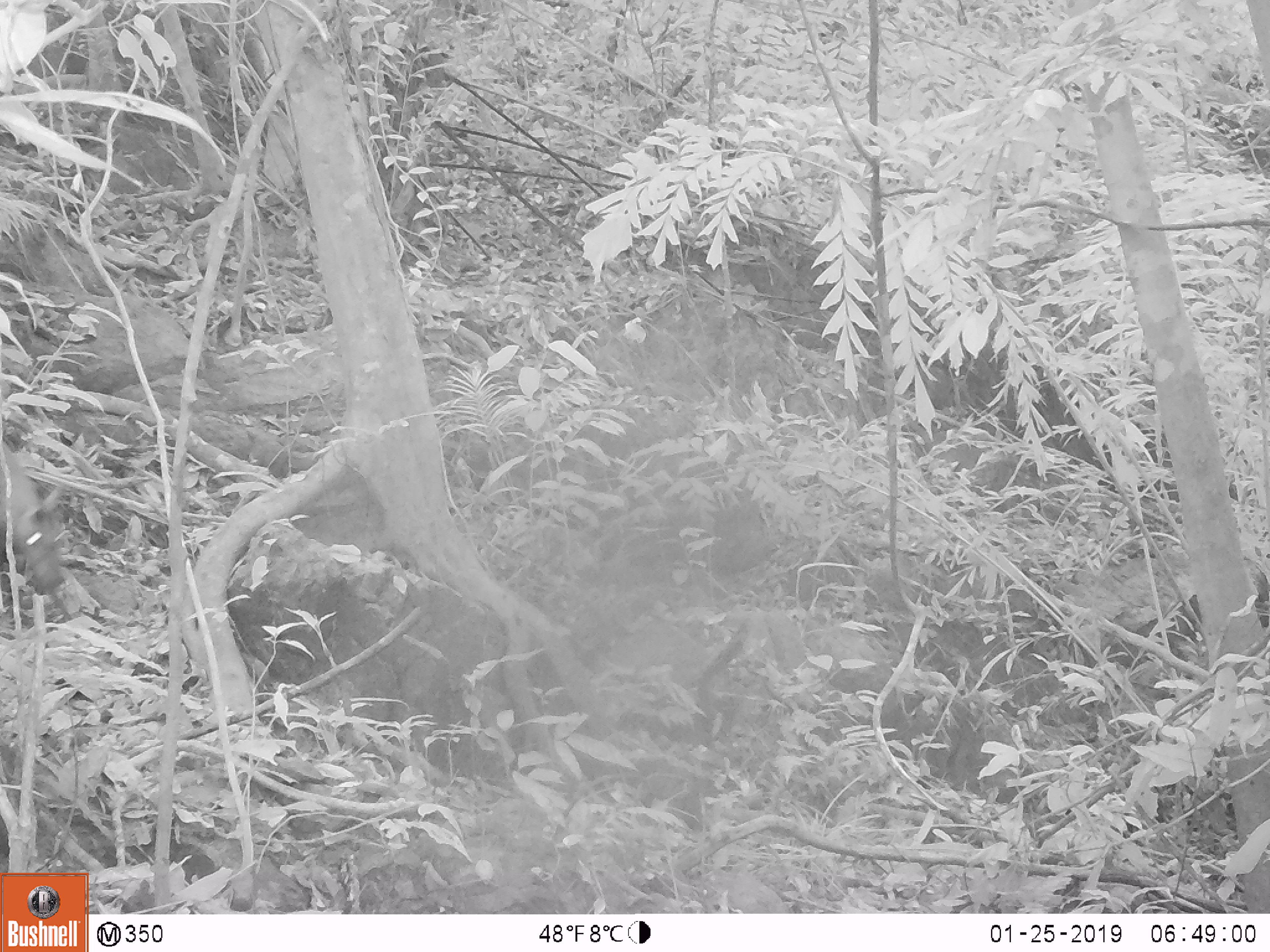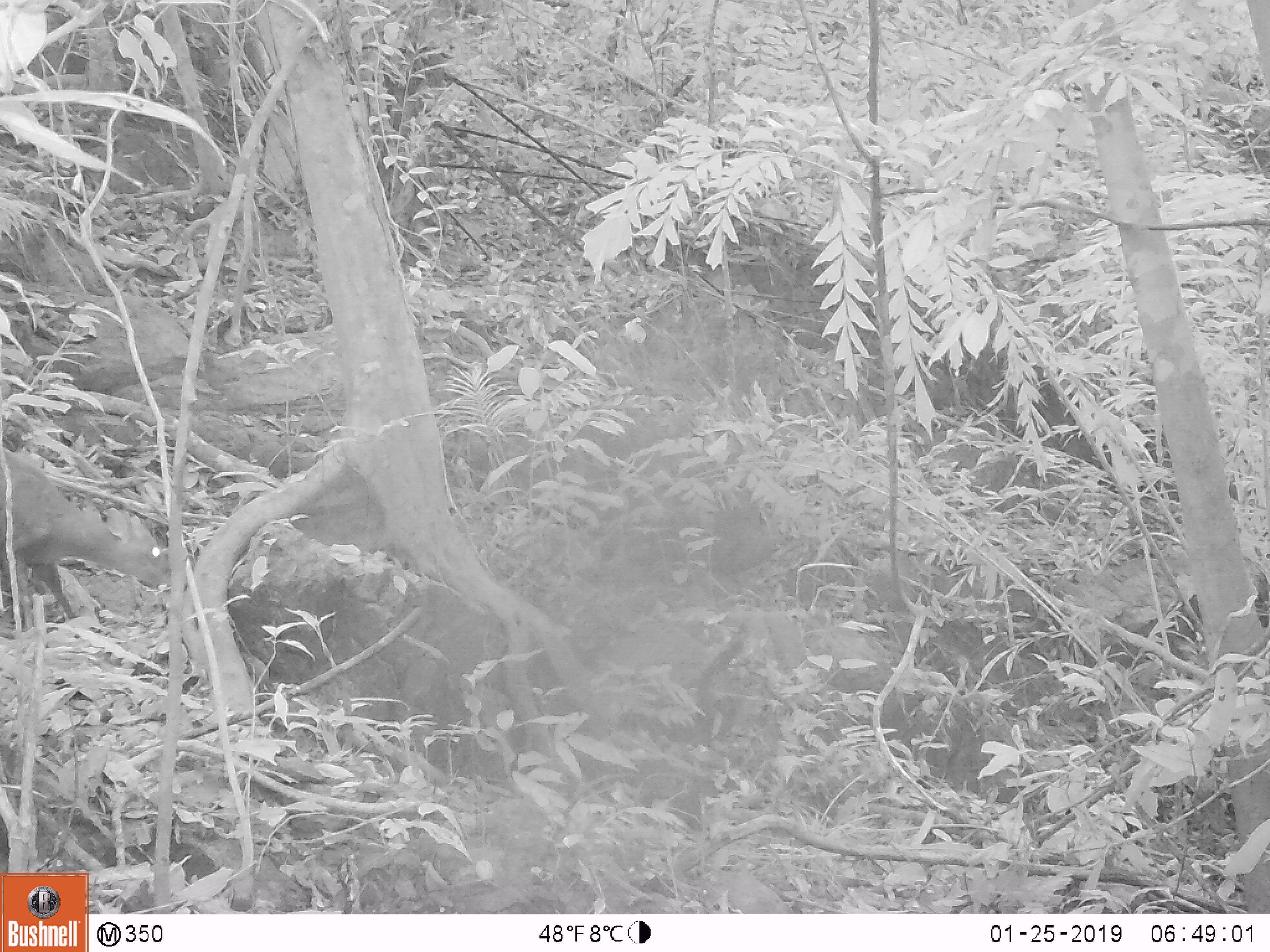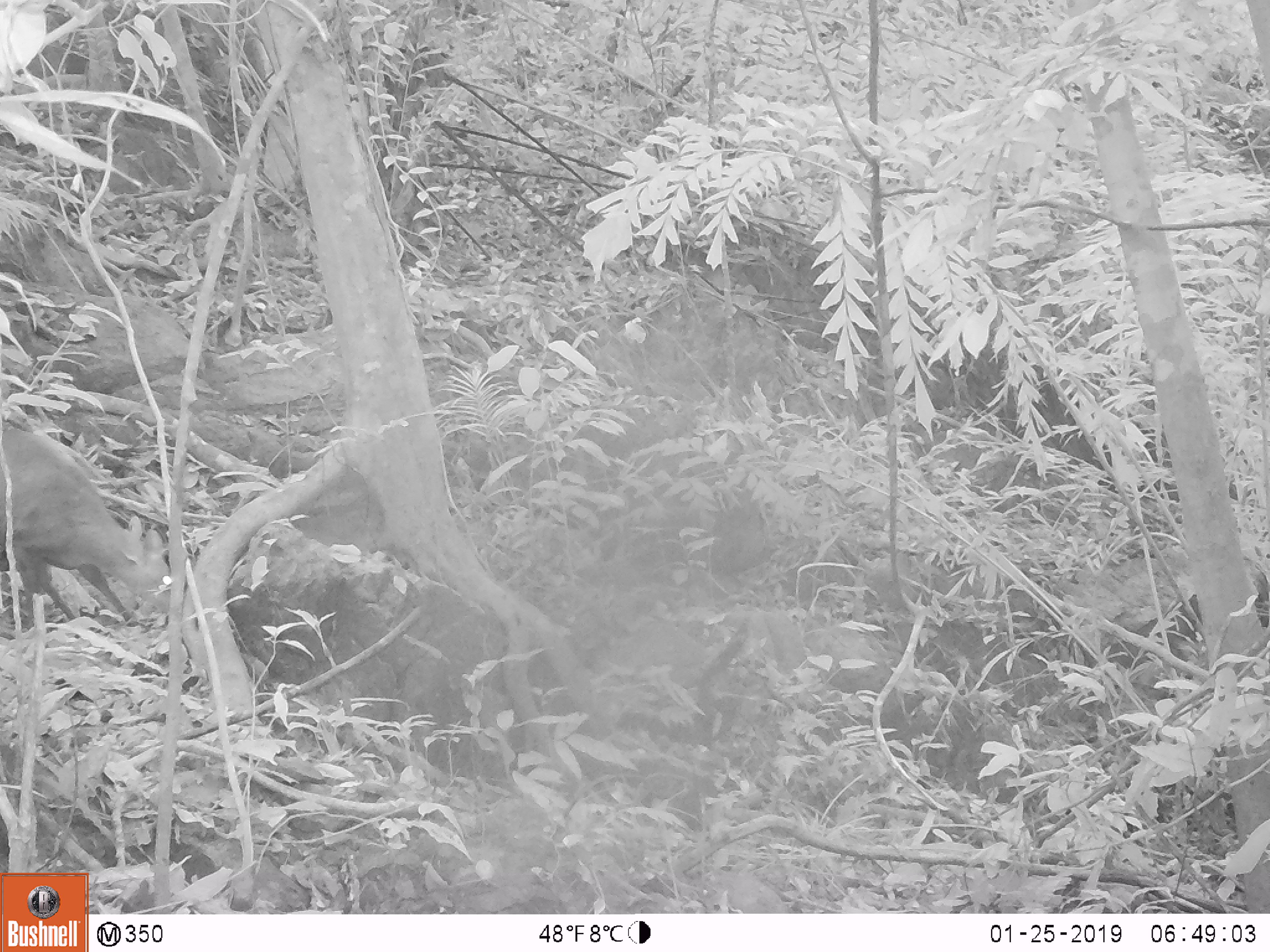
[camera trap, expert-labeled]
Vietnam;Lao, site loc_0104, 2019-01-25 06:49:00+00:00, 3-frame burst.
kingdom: Animalia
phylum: Chordata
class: Mammalia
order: Artiodactyla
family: Cervidae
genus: Muntiacus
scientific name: Muntiacus rooseveltorum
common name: roosevelt's muntjac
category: roosevelts muntjac group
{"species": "roosevelts muntjac group (roosevelt's muntjac) (Muntiacus rooseveltorum)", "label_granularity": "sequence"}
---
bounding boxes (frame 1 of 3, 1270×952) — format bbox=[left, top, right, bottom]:
roosevelts muntjac group: bbox=[1, 438, 67, 594]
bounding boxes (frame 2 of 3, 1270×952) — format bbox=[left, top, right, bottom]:
roosevelts muntjac group: bbox=[0, 448, 170, 632]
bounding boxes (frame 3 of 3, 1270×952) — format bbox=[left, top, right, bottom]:
roosevelts muntjac group: bbox=[0, 422, 171, 627]